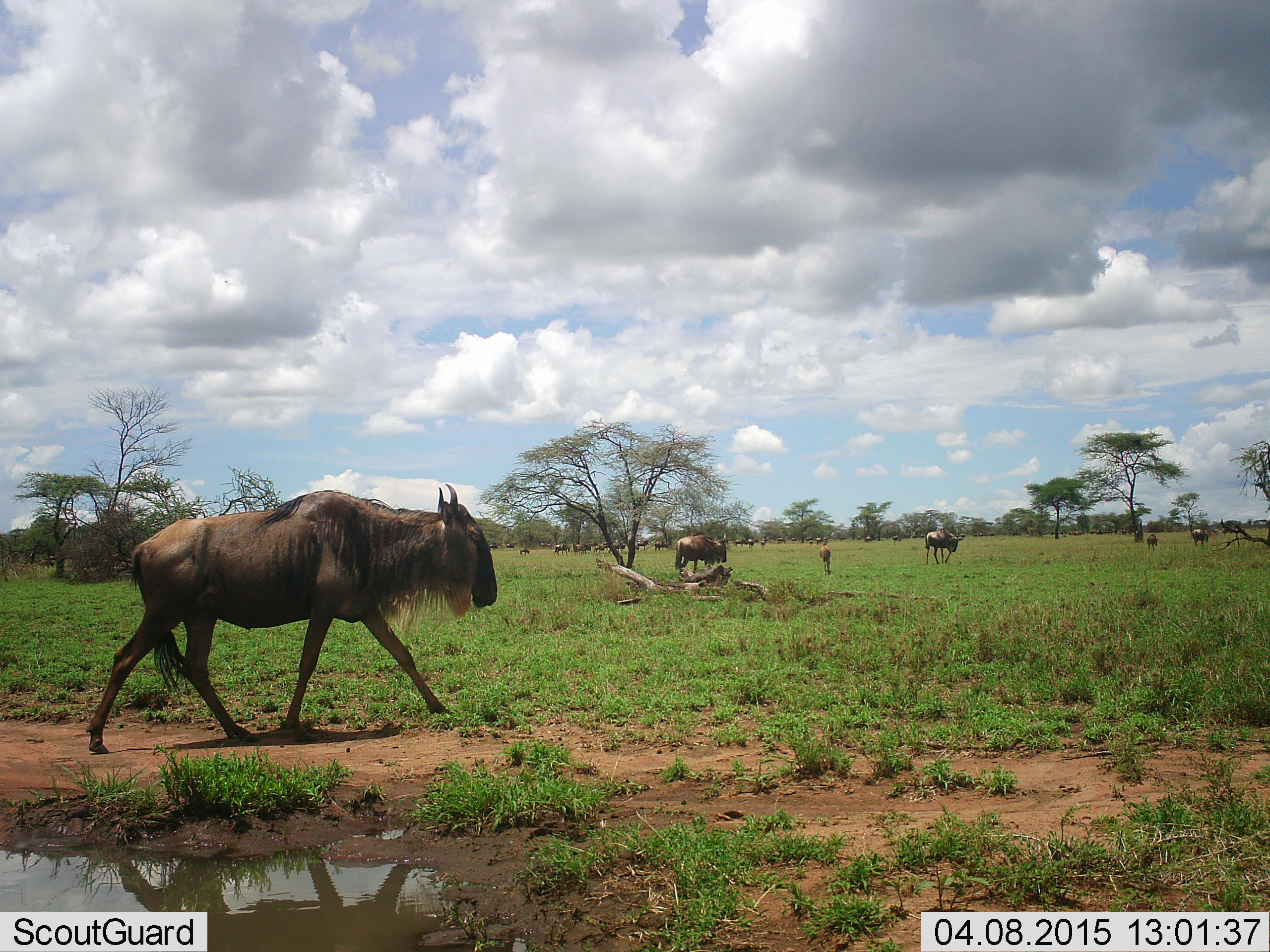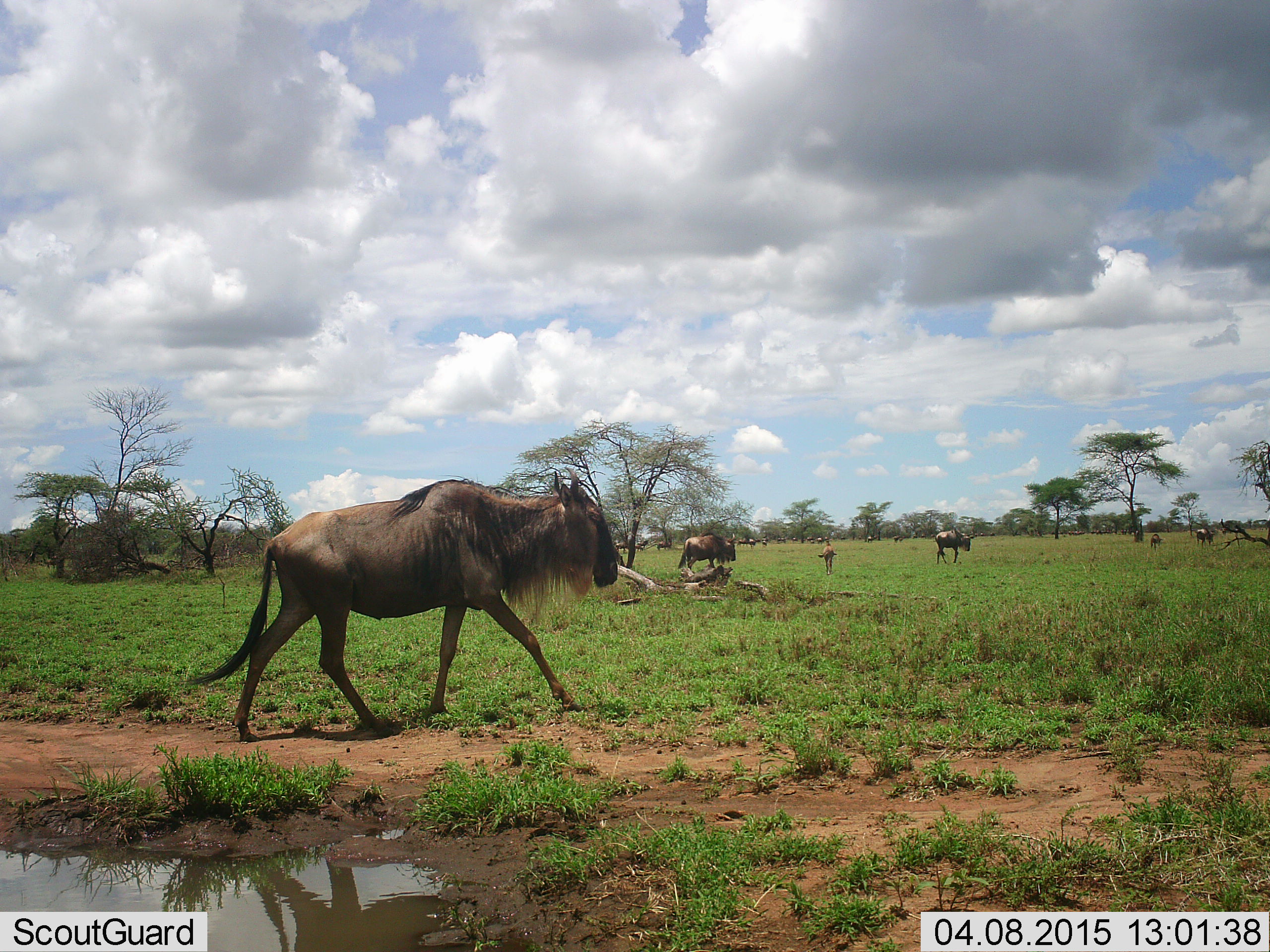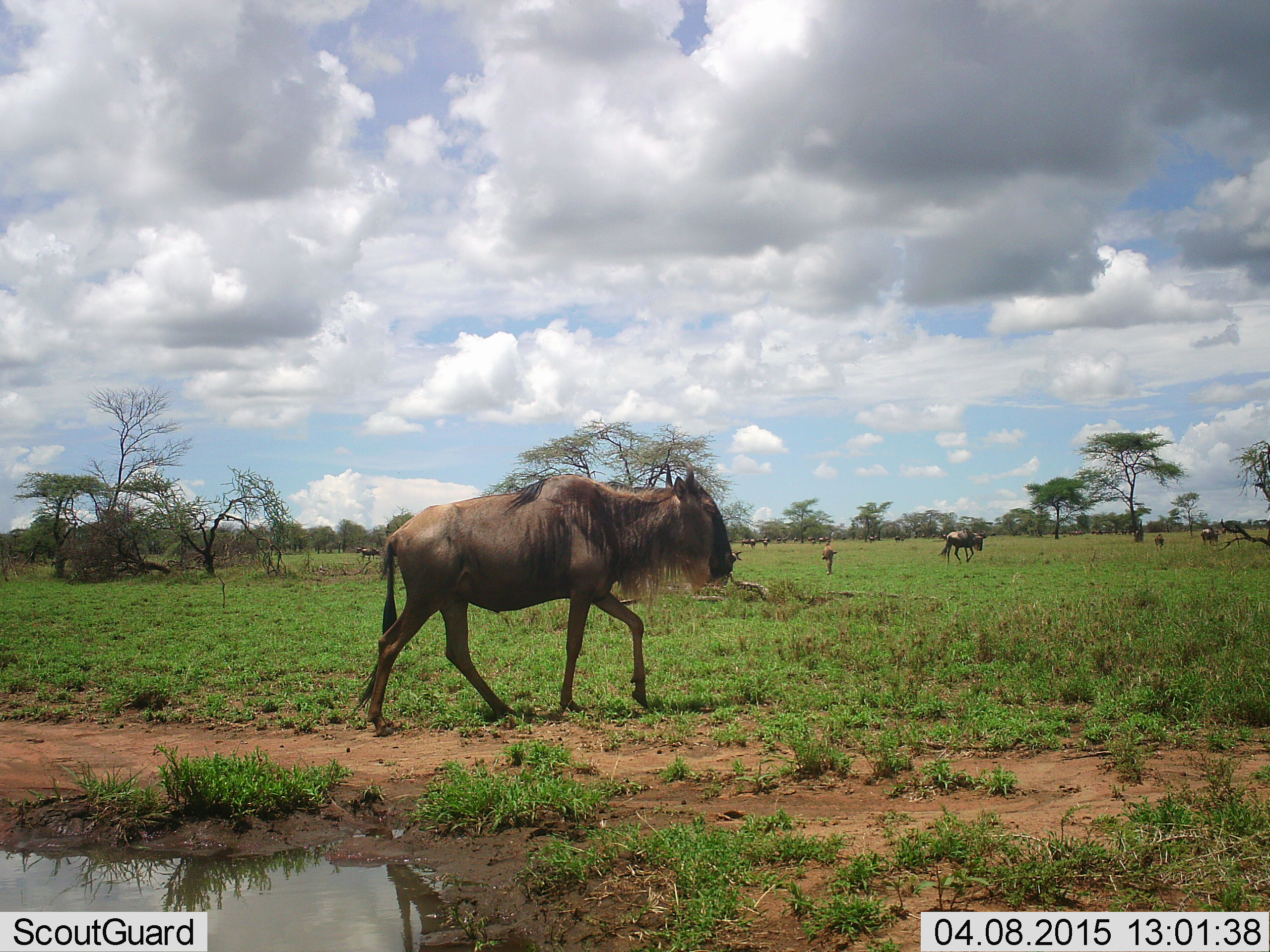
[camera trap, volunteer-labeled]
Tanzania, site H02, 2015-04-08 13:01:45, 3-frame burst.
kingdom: Animalia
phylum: Chordata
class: Mammalia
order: Artiodactyla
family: Bovidae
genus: Connochaetes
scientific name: Connochaetes taurinus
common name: blue wildebeest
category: wildebeest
Wildebeest (blue wildebeest) (Connochaetes taurinus), count 7. Behavior (volunteer vote fractions): standing 10%, resting 0%, moving 90%, interacting 0%. Young present (vote fraction): 50%. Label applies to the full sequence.